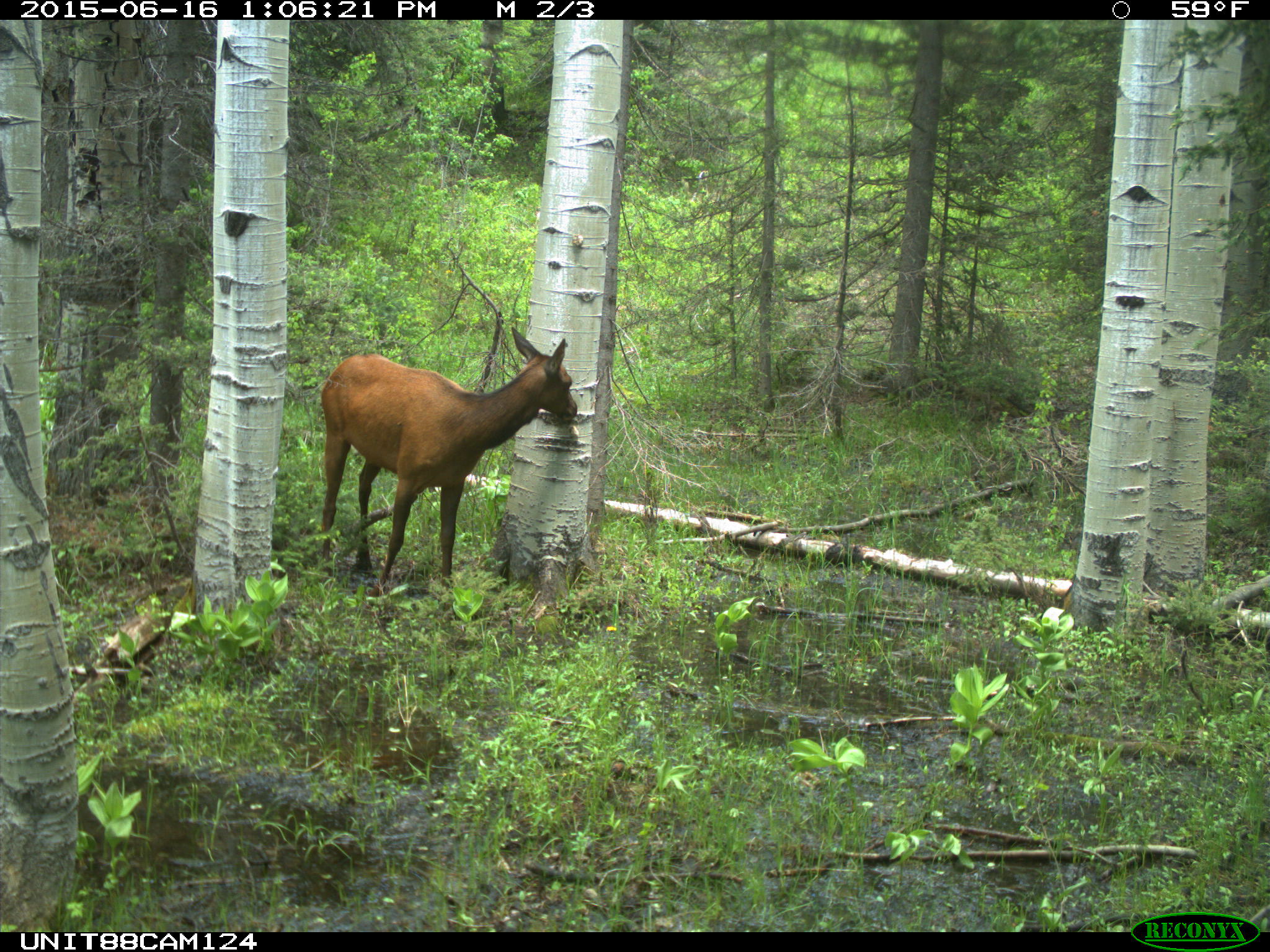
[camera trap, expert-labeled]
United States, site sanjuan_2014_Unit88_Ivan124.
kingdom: Animalia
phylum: Chordata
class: Mammalia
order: Artiodactyla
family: Cervidae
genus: Cervus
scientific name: Cervus elaphus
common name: red deer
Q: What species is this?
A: Cervus elaphus (red deer).